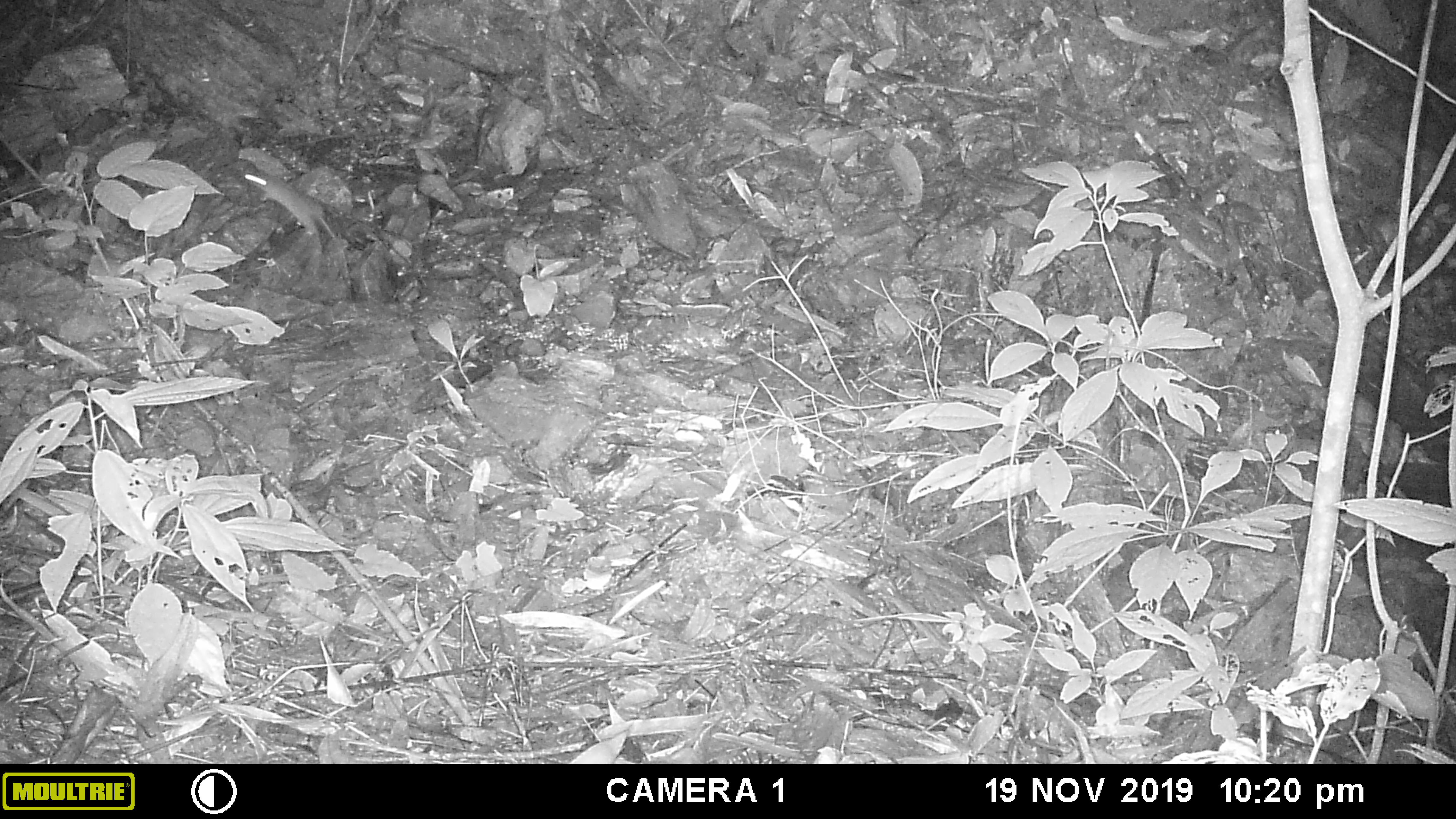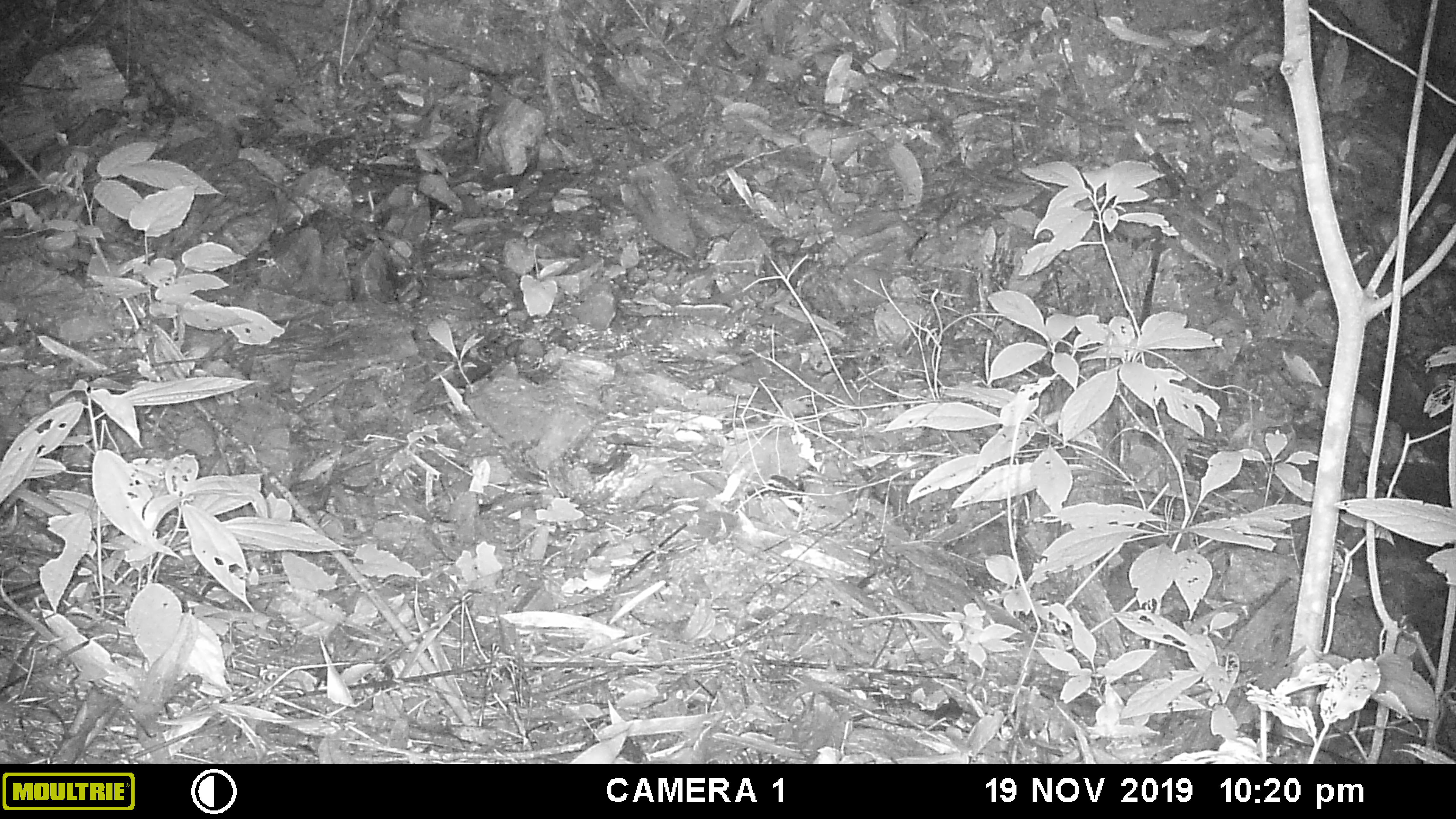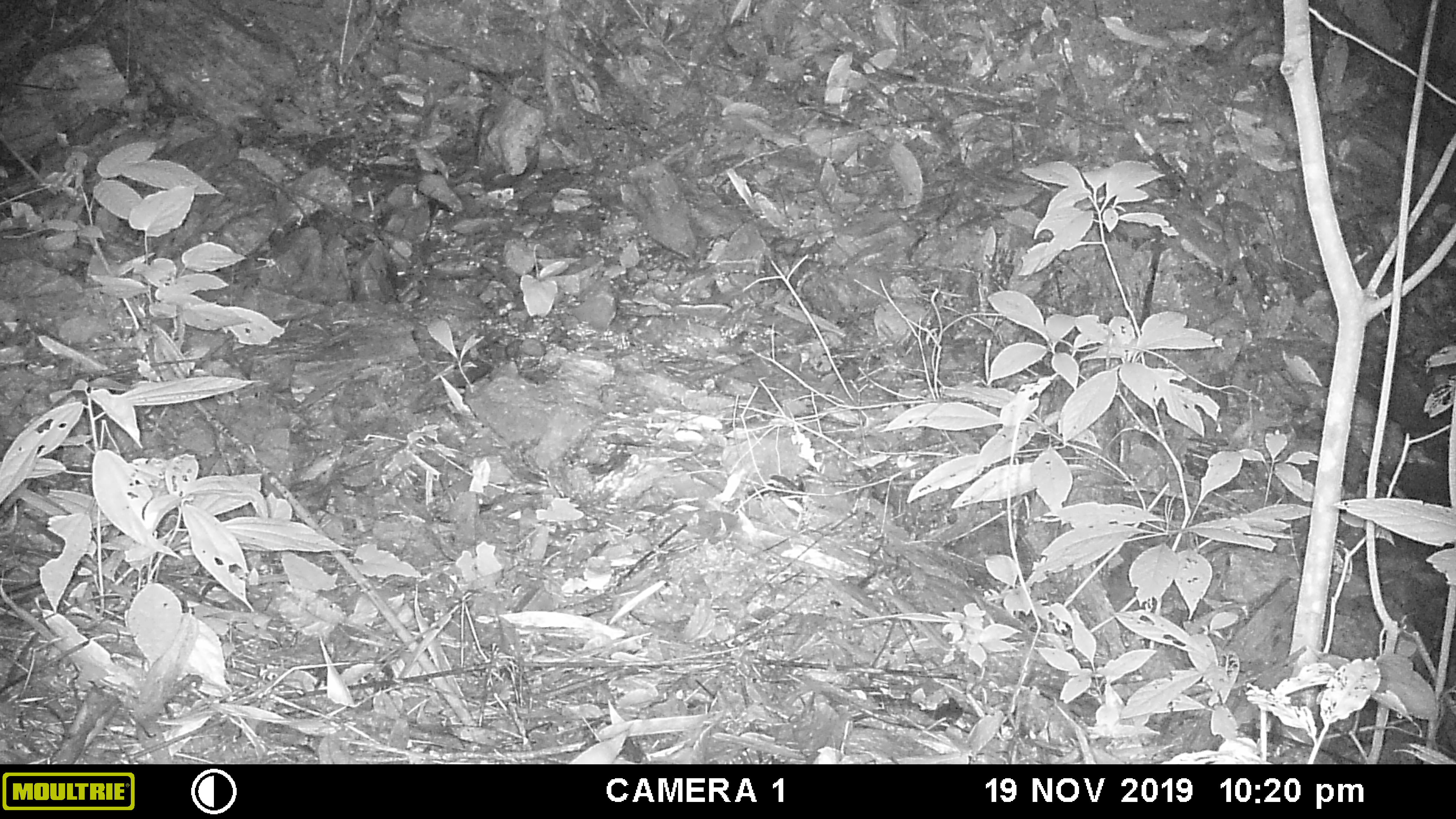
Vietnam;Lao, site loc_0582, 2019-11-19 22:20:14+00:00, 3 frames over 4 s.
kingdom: Animalia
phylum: Chordata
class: Mammalia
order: Rodentia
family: Muridae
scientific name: Muridae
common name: old-world mice and rats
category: unidentified murid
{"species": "unidentified murid (old-world mice and rats) (Muridae)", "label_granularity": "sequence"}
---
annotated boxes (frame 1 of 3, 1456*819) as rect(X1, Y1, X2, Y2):
unidentified murid: rect(244, 174, 335, 238)